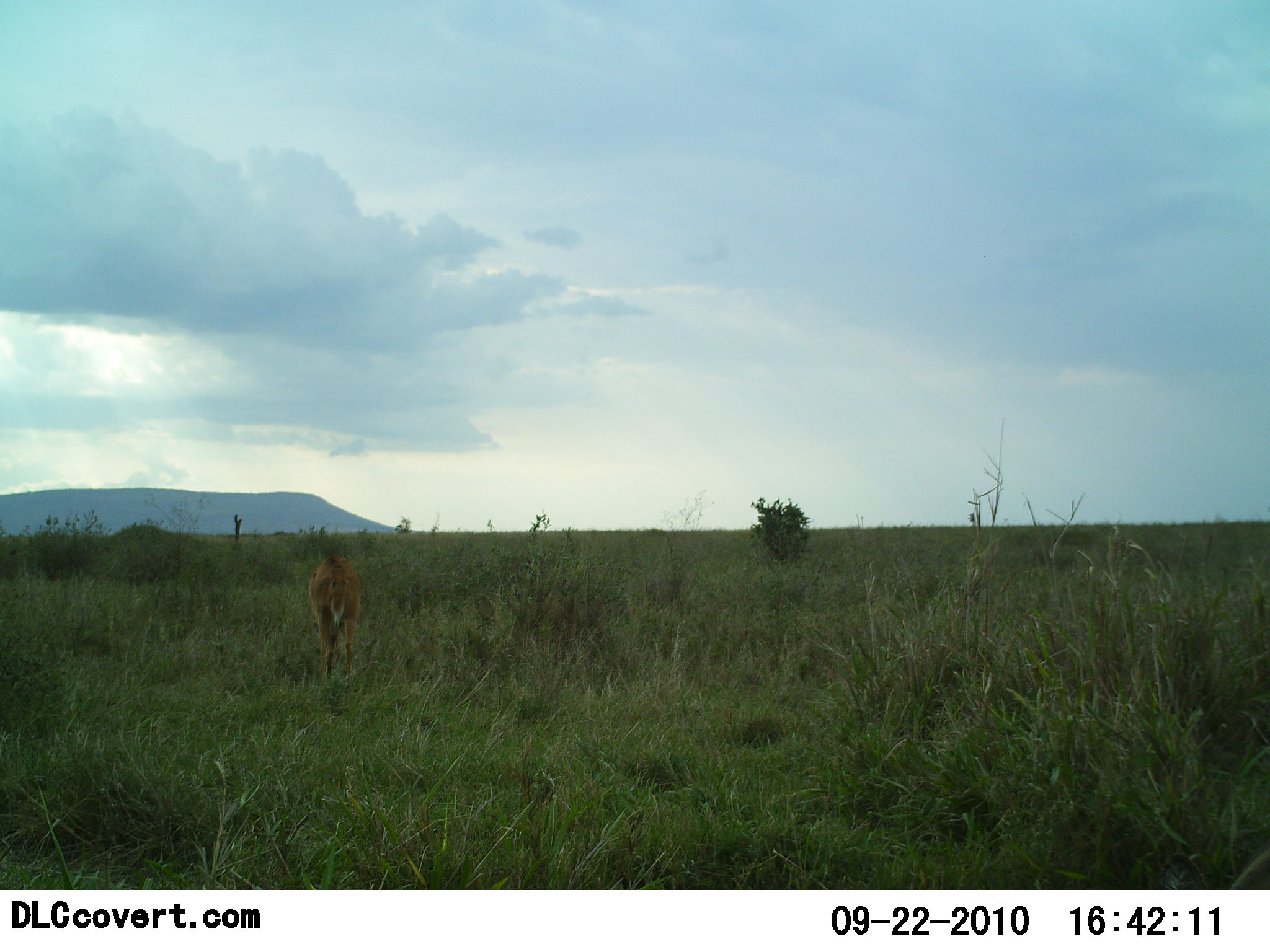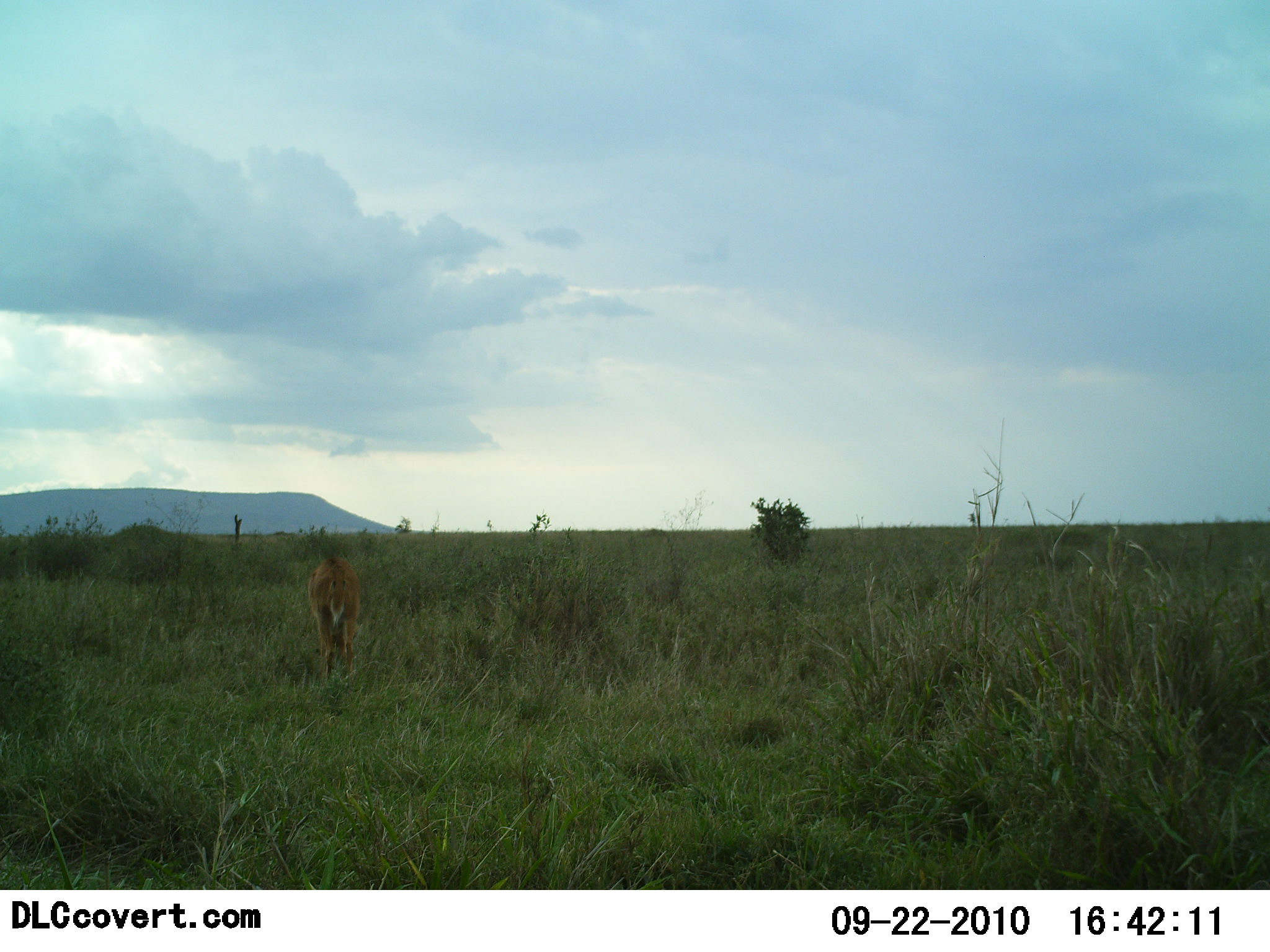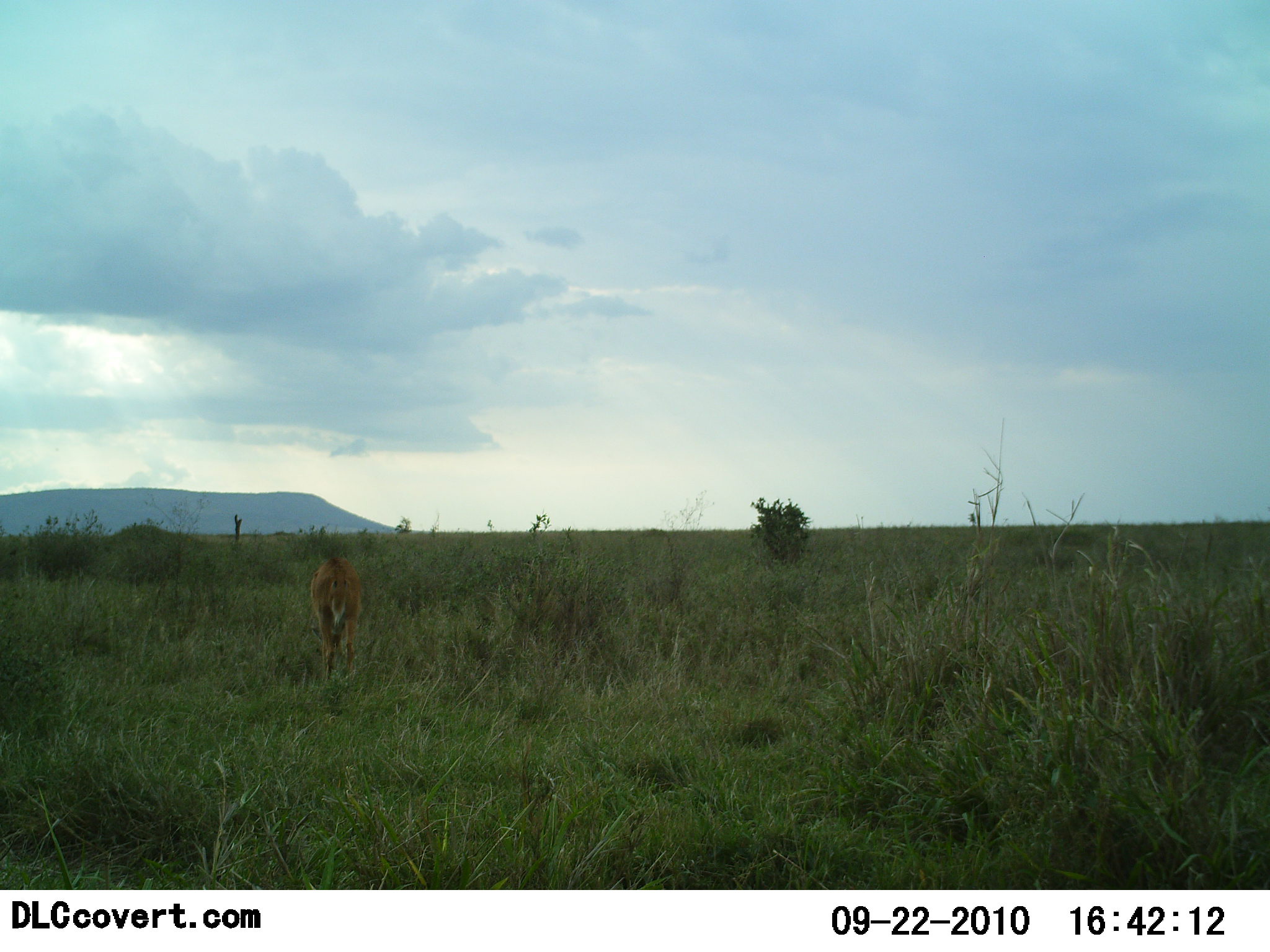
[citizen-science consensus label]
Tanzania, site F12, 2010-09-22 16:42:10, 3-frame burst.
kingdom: Animalia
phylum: Chordata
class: Mammalia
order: Artiodactyla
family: Bovidae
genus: Redunca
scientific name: Redunca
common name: reedbuck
Reedbuck (Redunca), count 1. Behavior (volunteer vote fractions): standing 60%, resting 0%, moving 10%, interacting 0%. Young present (vote fraction): 0%. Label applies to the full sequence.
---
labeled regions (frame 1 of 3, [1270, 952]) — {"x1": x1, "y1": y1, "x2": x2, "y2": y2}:
animal: {"x1": 305, "y1": 554, "x2": 363, "y2": 686}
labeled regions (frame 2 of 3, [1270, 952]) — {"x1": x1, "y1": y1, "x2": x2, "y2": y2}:
animal: {"x1": 305, "y1": 553, "x2": 363, "y2": 685}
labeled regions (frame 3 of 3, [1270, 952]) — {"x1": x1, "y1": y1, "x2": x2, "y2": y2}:
animal: {"x1": 309, "y1": 558, "x2": 362, "y2": 683}